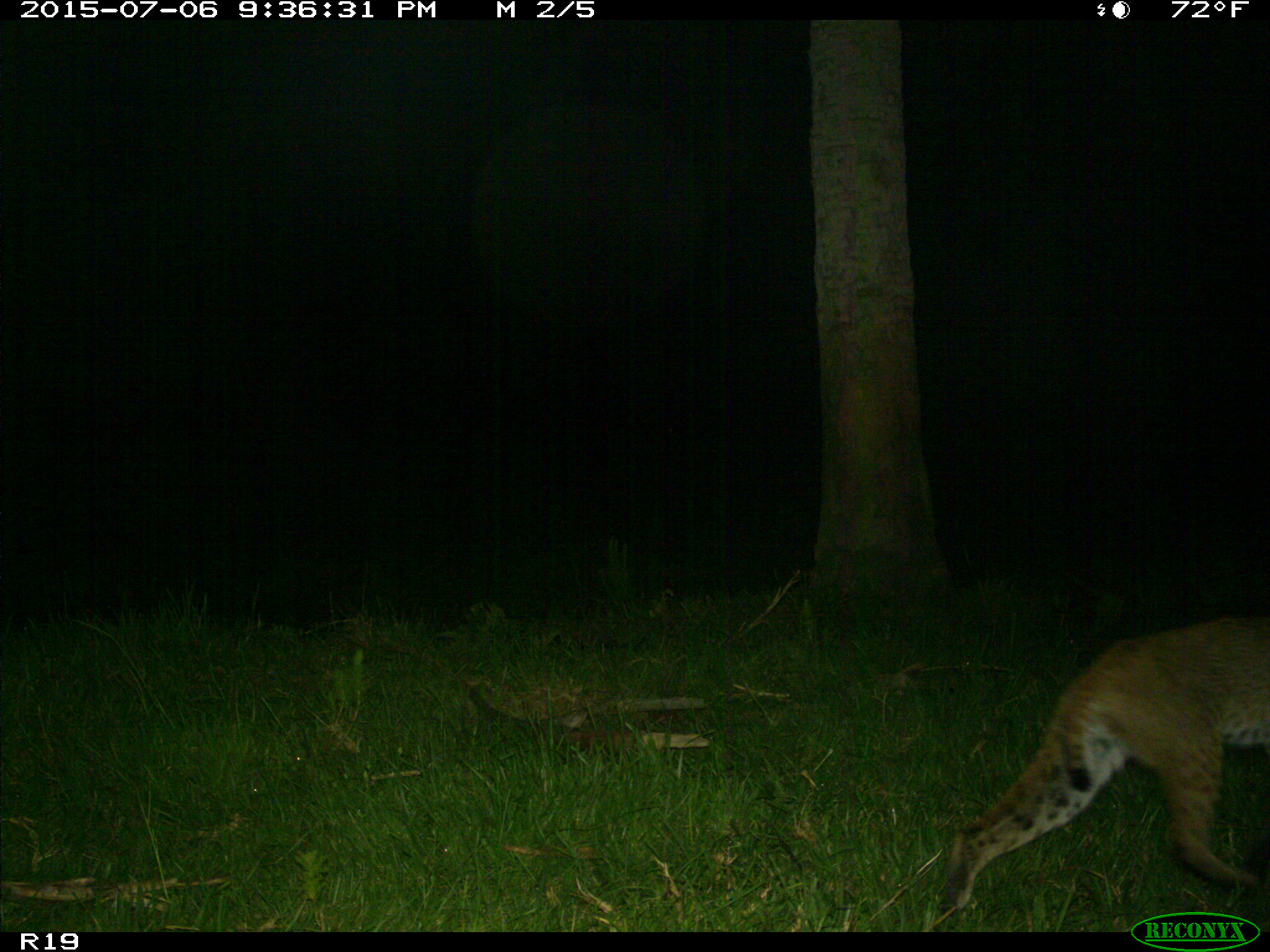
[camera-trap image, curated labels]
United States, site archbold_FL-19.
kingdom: Animalia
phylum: Chordata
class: Mammalia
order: Carnivora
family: Felidae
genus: Lynx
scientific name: Lynx rufus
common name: bobcat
Lynx rufus (bobcat).